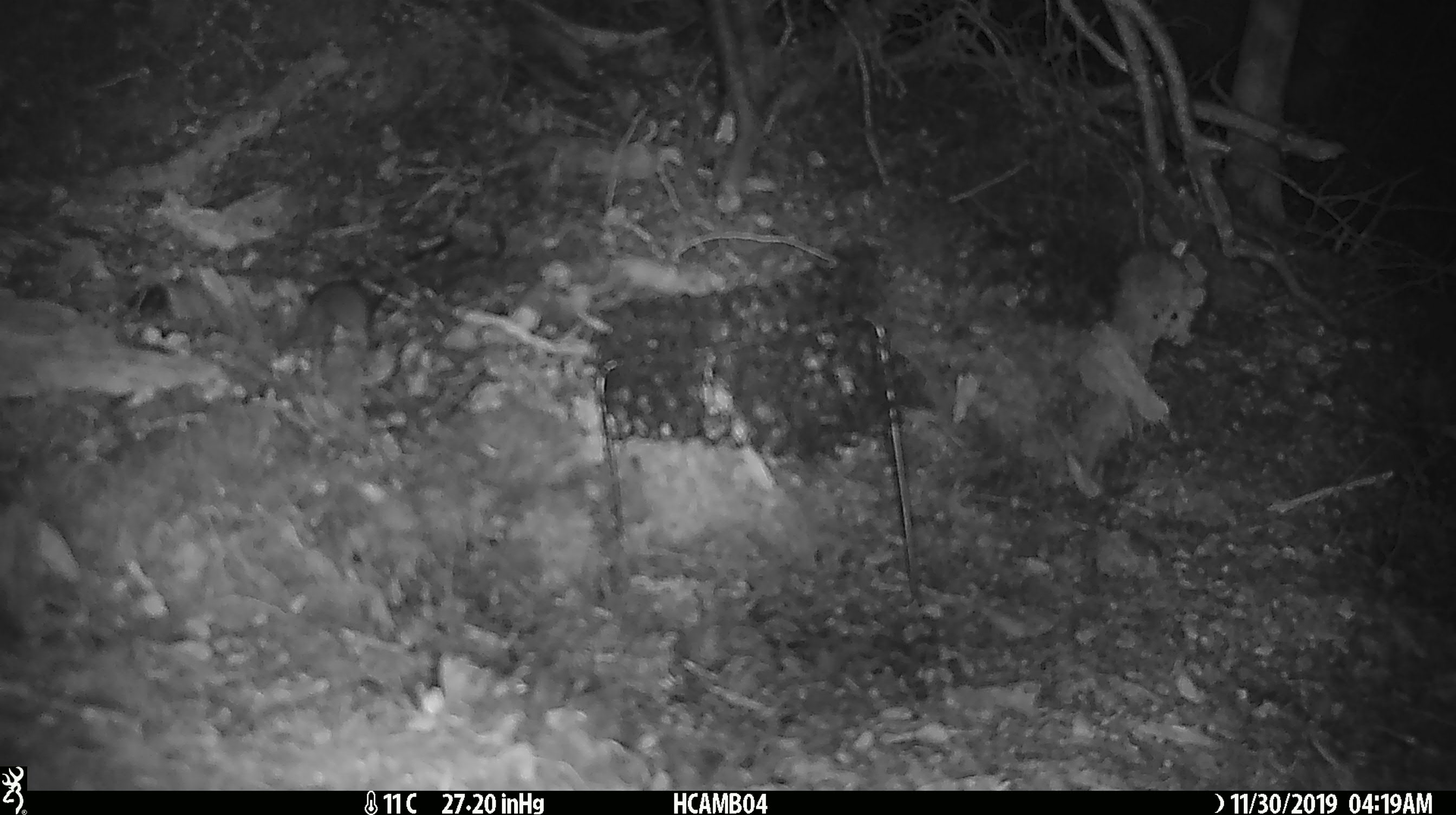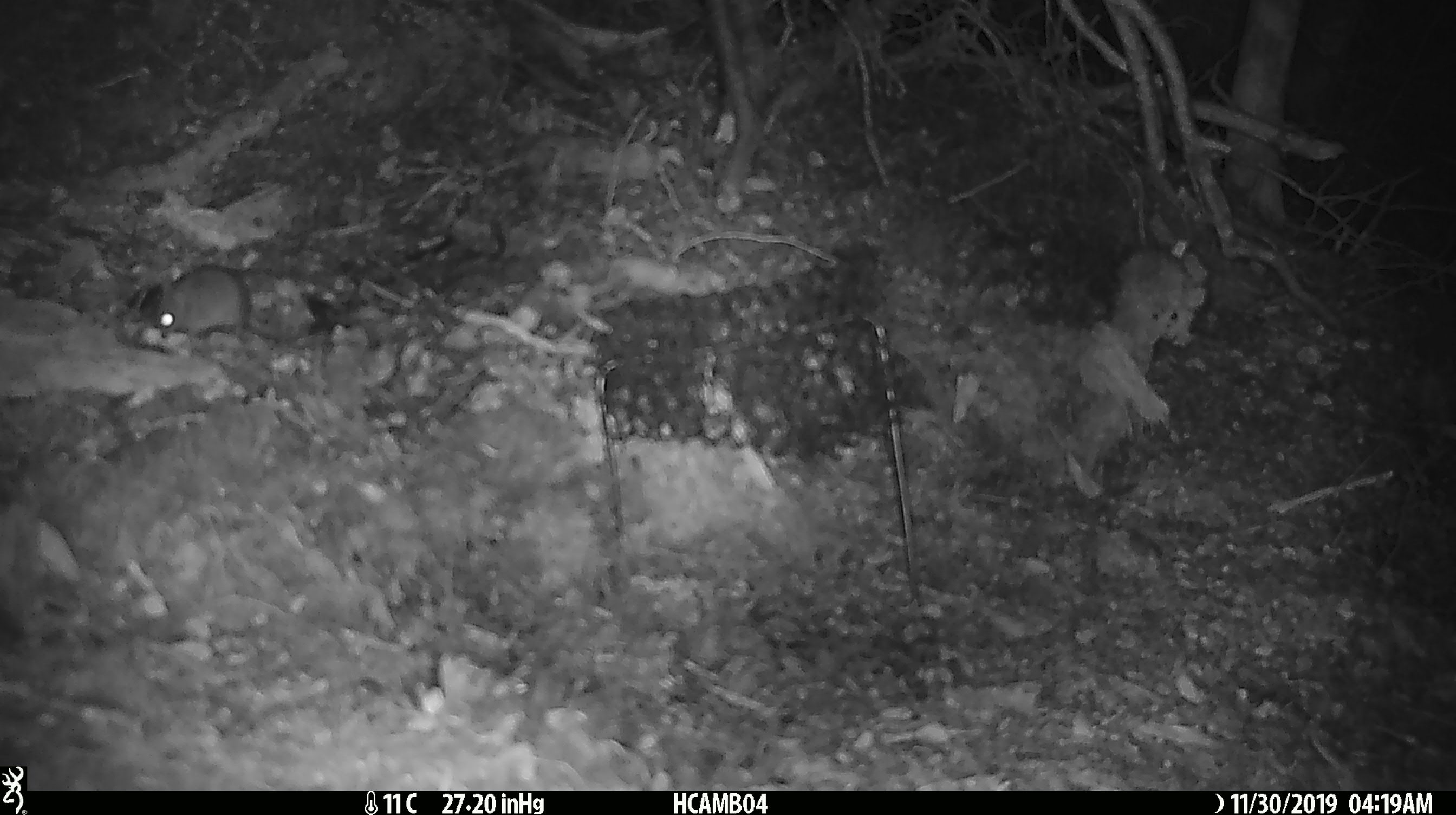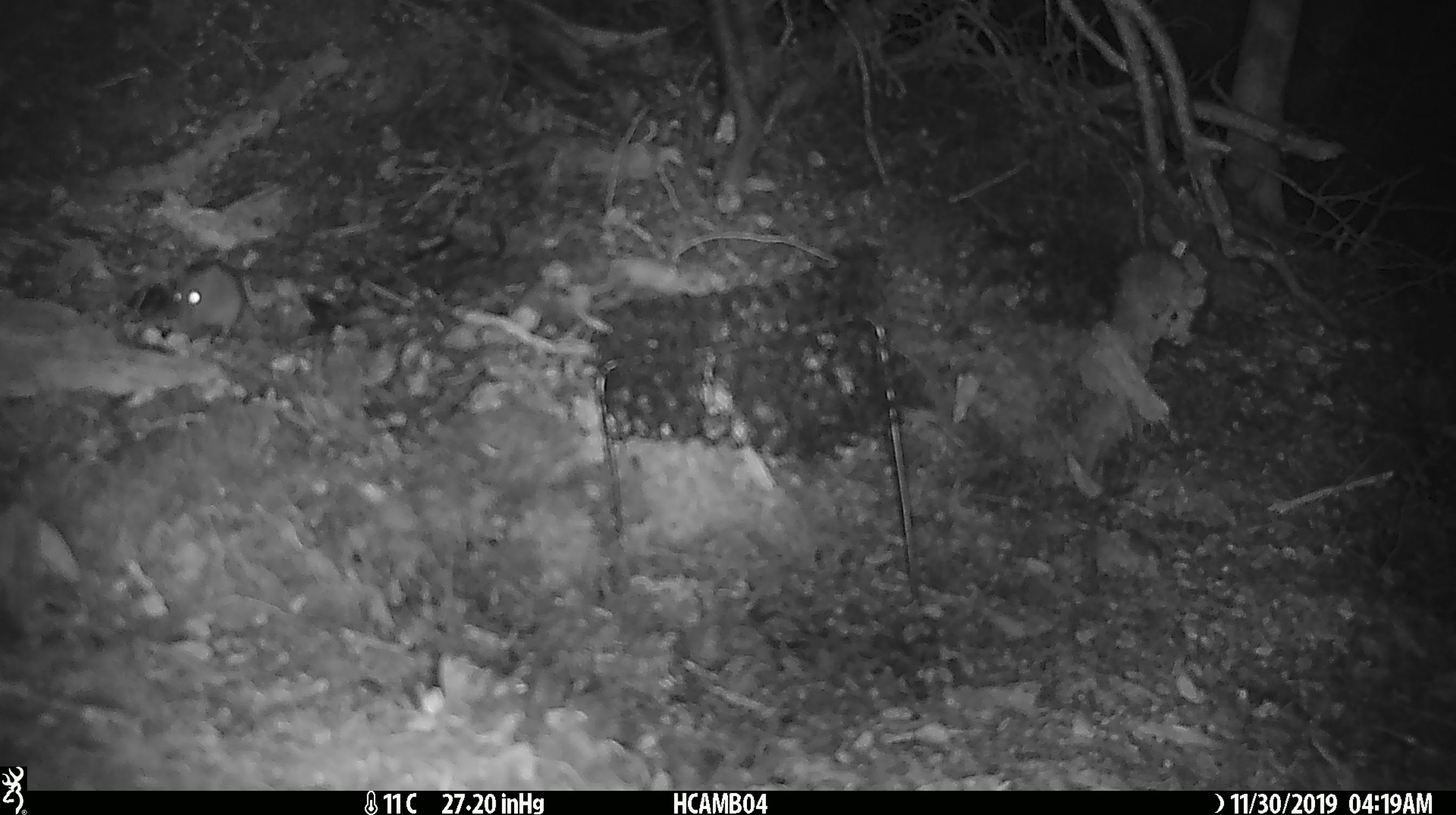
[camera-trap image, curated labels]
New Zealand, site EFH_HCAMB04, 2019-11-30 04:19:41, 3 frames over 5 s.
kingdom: Animalia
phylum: Chordata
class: Mammalia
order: Rodentia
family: Muridae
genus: Mus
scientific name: Mus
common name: mouse